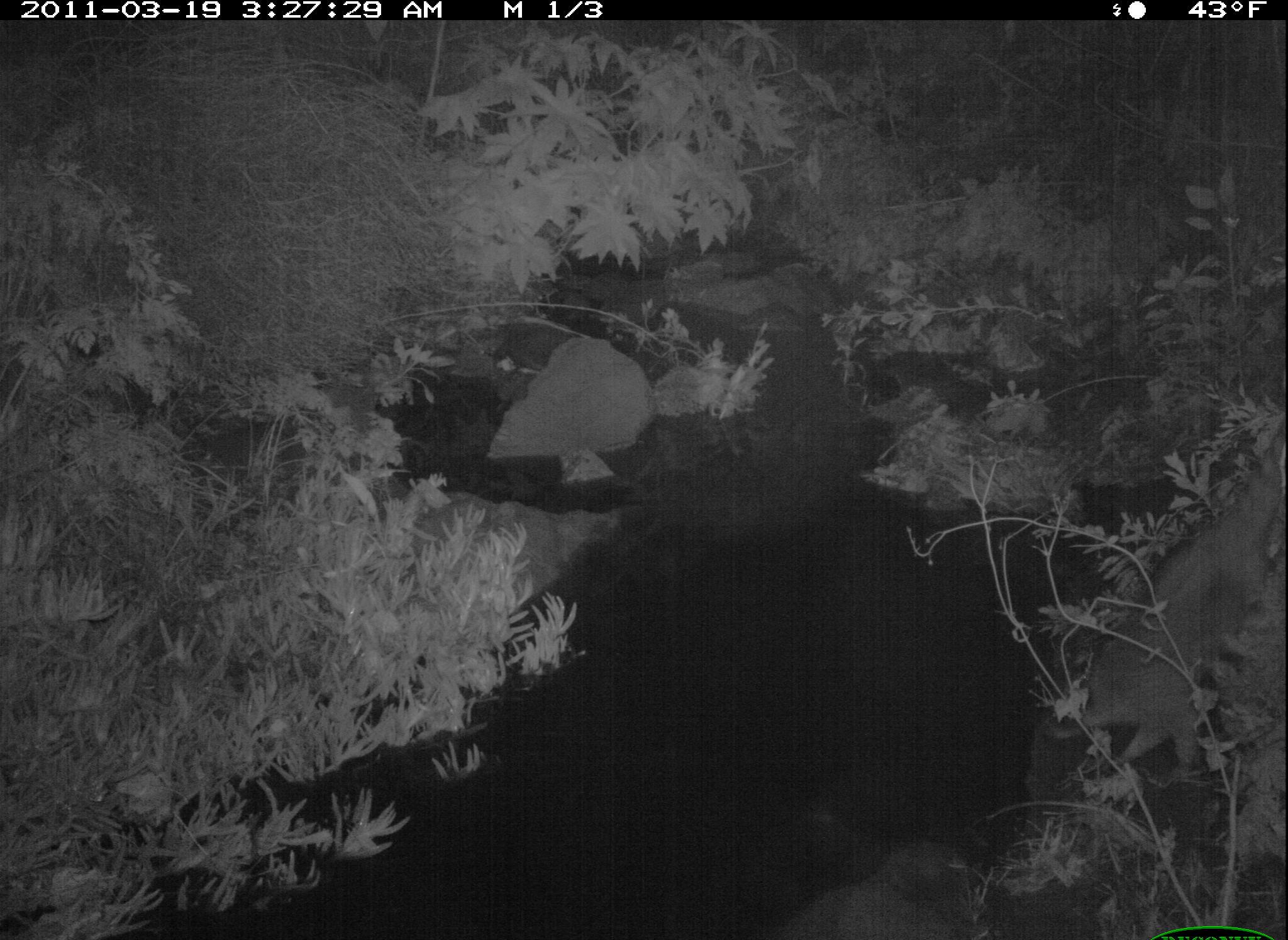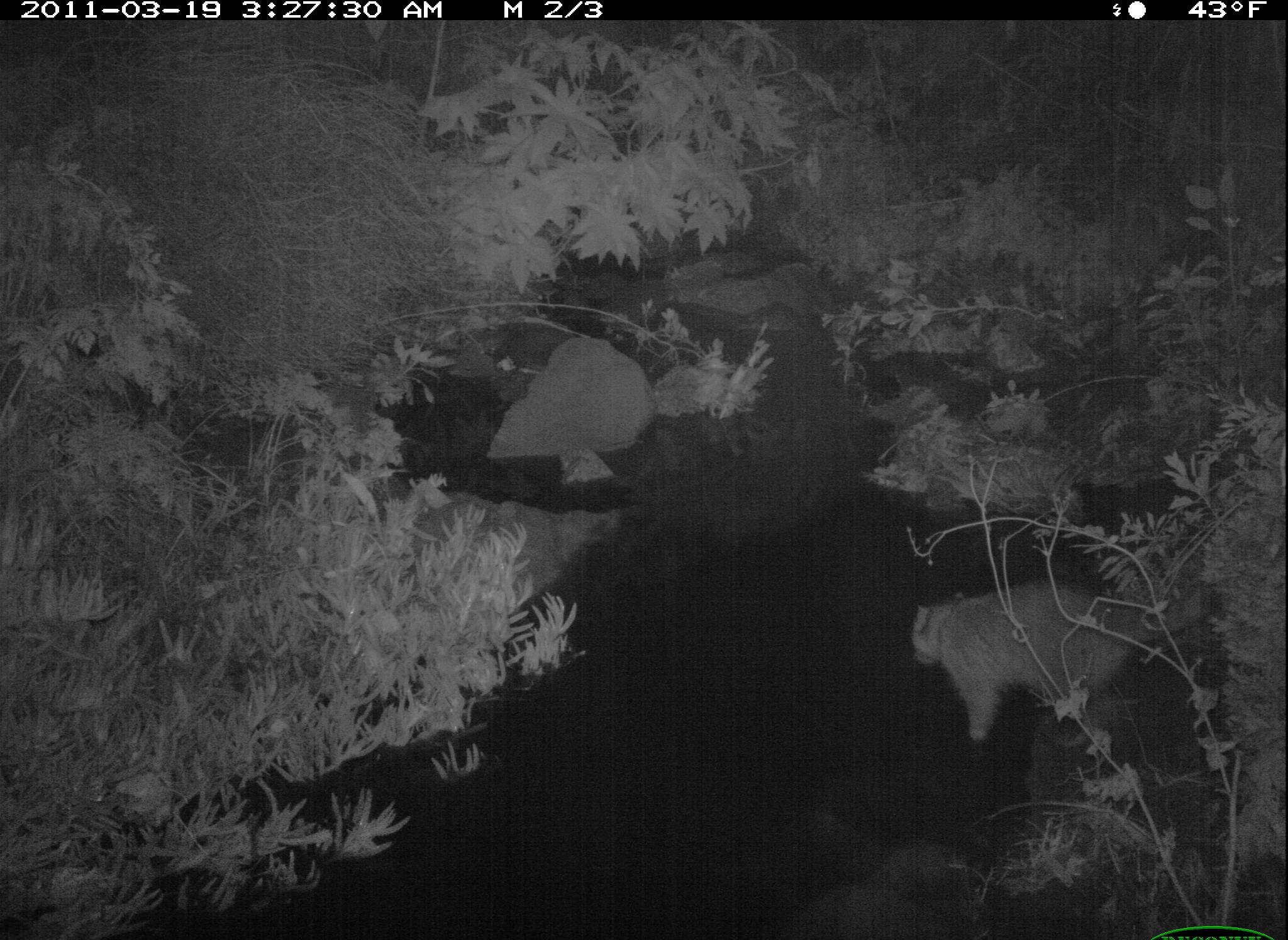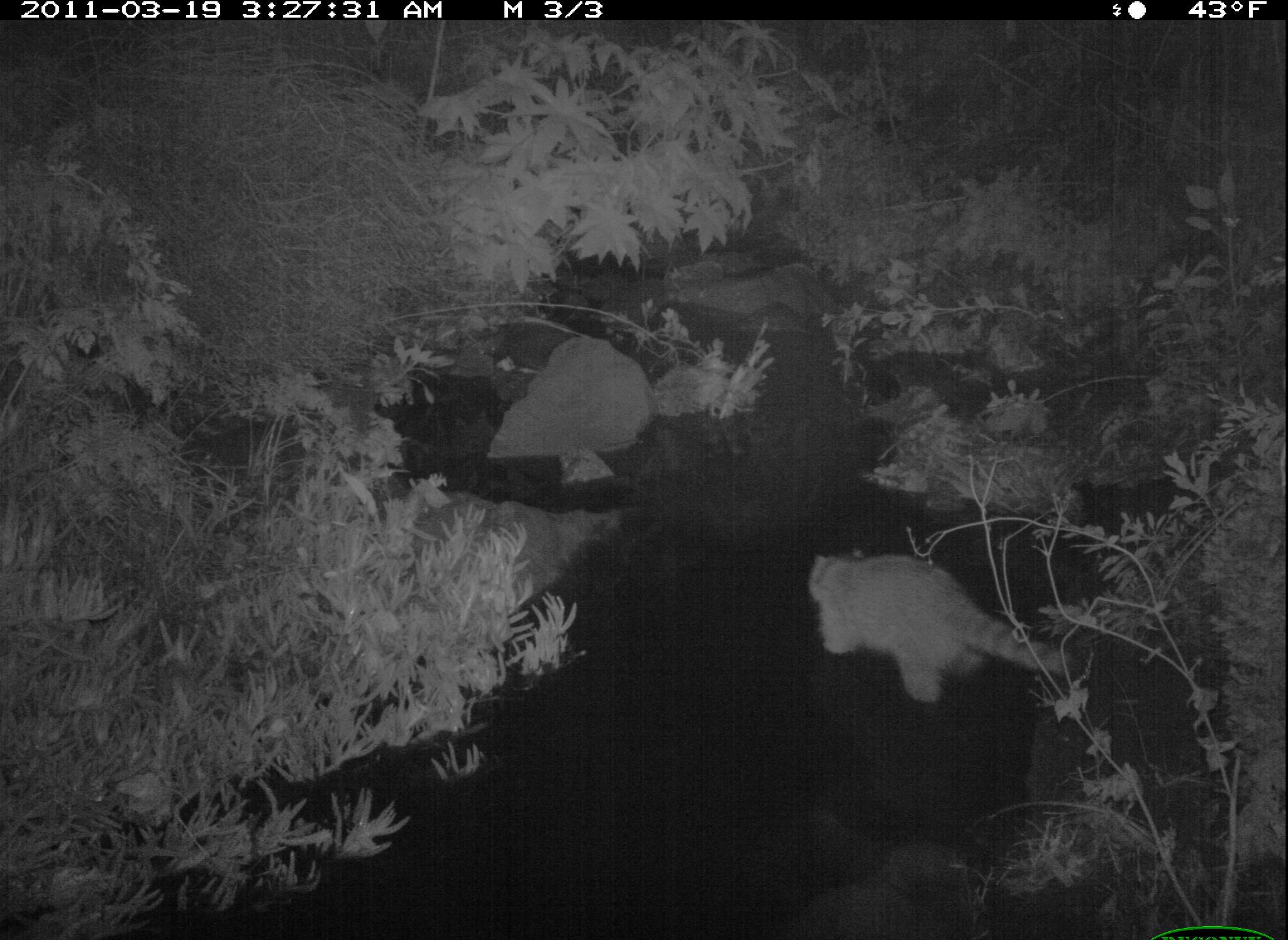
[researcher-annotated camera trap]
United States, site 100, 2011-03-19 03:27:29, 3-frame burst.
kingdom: Animalia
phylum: Chordata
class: Mammalia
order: Carnivora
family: Procyonidae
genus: Procyon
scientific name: Procyon lotor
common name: raccoon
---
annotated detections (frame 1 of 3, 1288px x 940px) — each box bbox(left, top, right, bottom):
raccoon: bbox(1038, 440, 1286, 790)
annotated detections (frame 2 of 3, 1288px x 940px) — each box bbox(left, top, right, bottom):
raccoon: bbox(900, 562, 1204, 757)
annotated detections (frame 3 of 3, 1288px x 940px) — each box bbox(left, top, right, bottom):
raccoon: bbox(786, 532, 1087, 718)